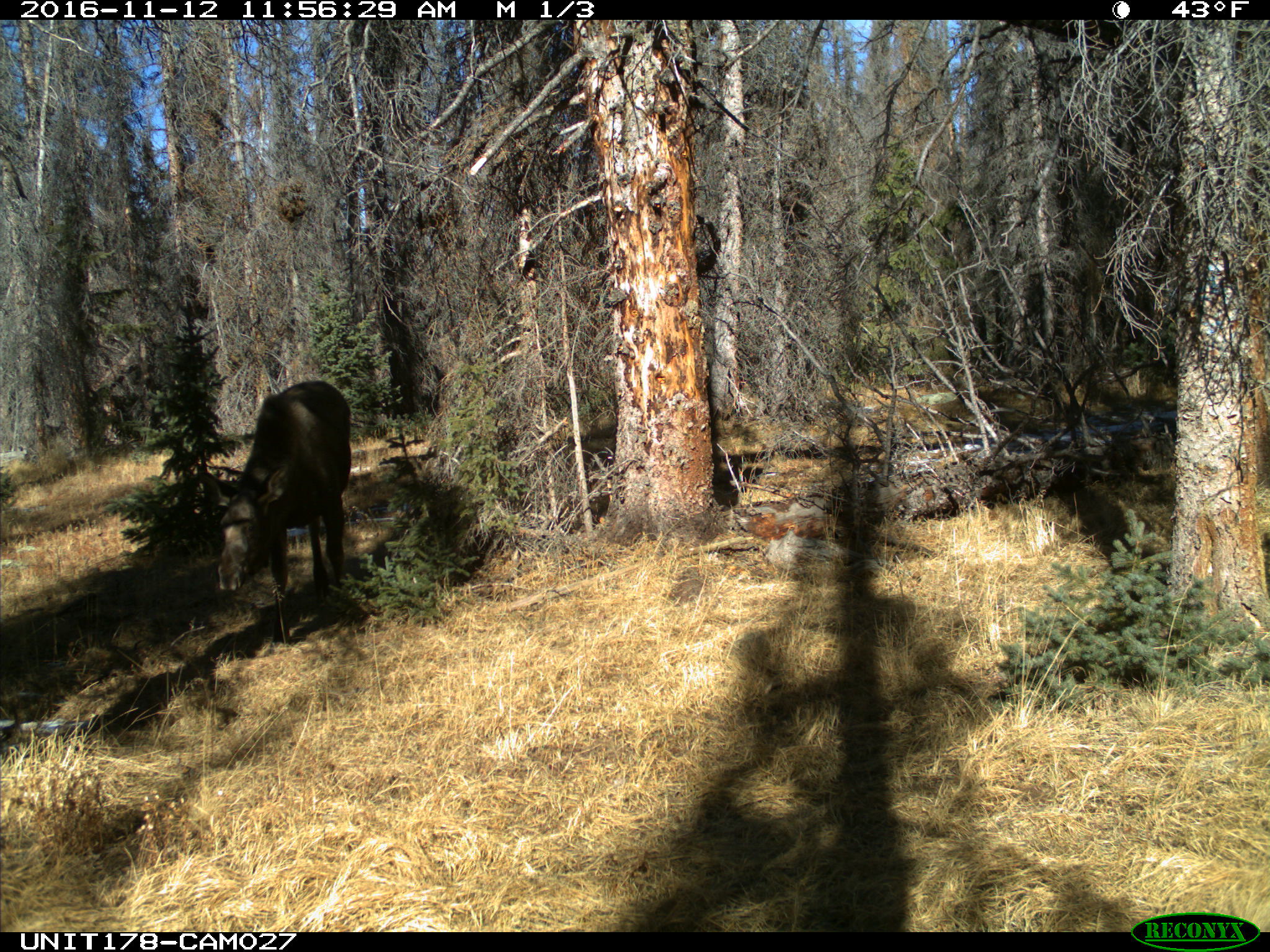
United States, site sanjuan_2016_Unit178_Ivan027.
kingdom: Animalia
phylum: Chordata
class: Mammalia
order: Artiodactyla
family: Cervidae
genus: Alces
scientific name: Alces alces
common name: moose